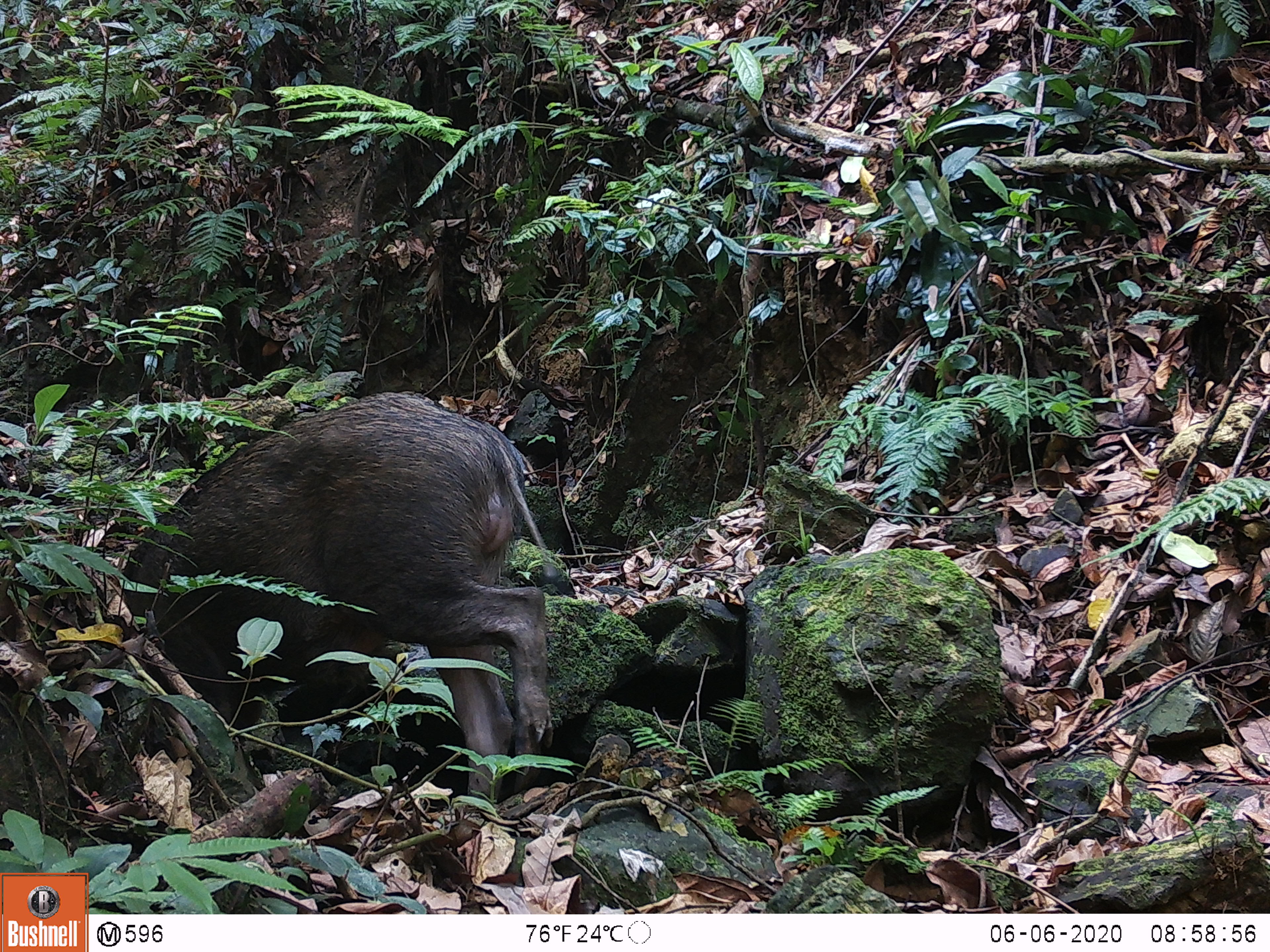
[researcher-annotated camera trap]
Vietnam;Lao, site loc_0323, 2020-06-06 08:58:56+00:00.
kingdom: Animalia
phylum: Chordata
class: Mammalia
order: Artiodactyla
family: Suidae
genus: Sus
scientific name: Sus scrofa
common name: eurasian wild pig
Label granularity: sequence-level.